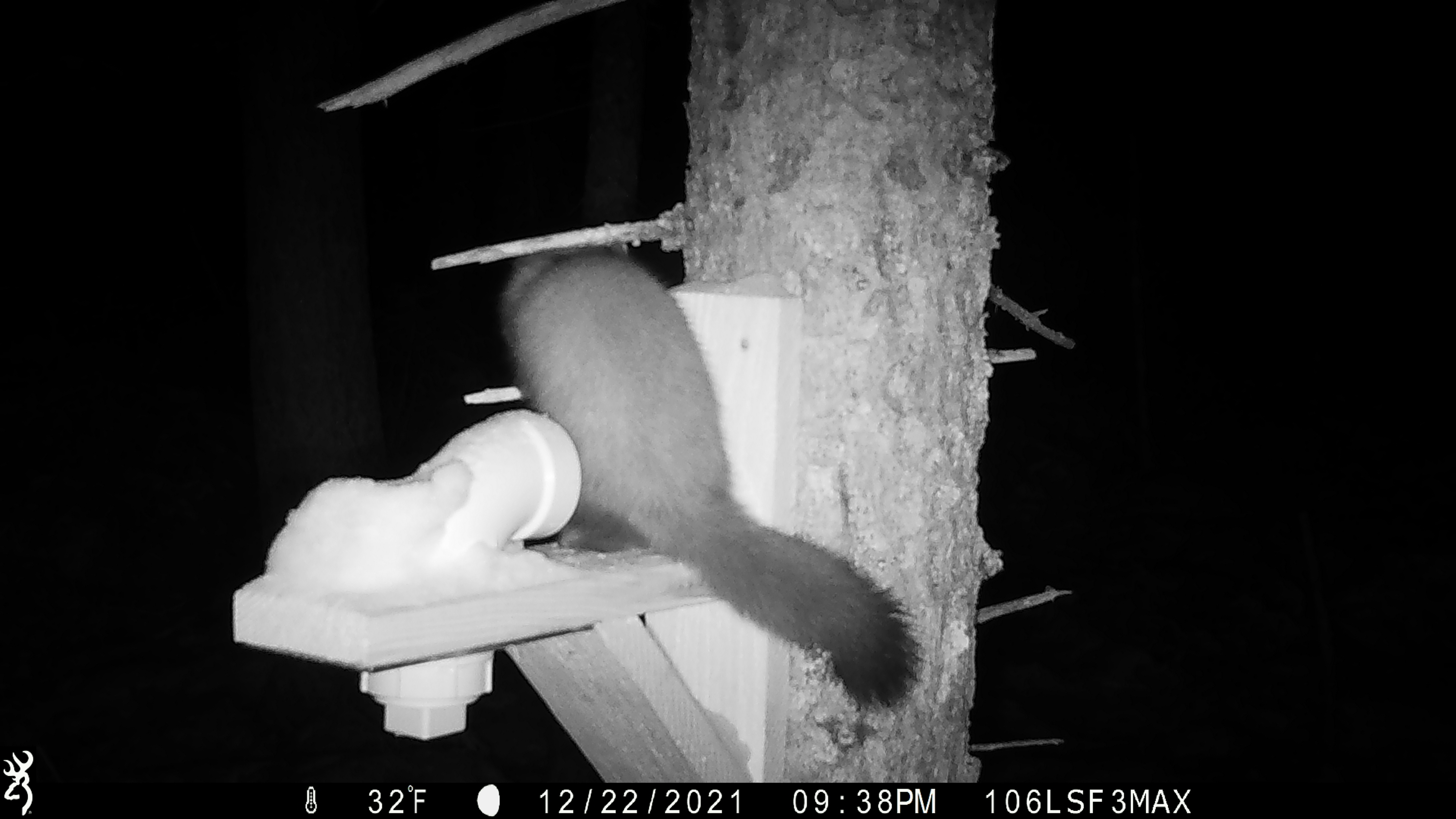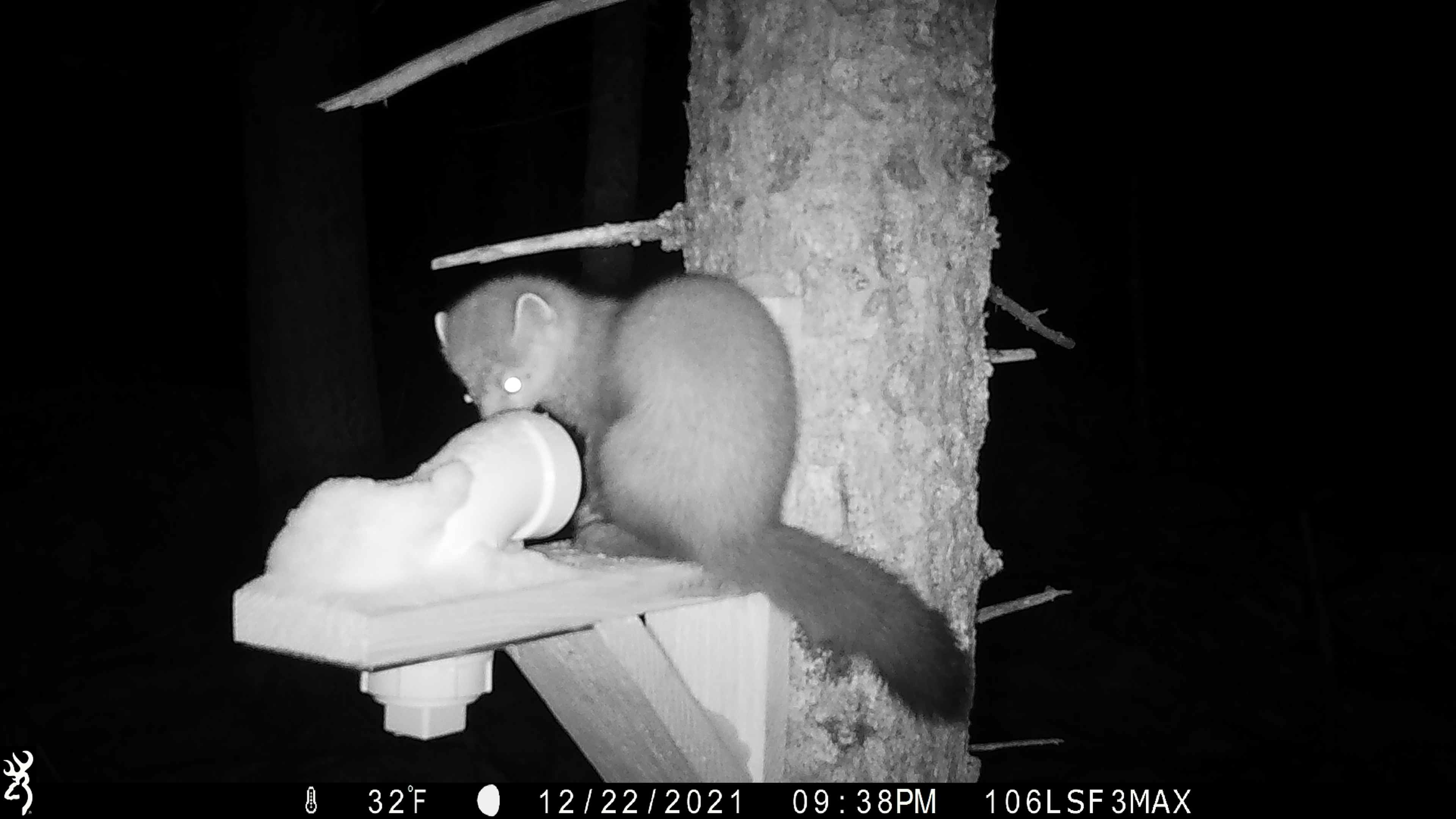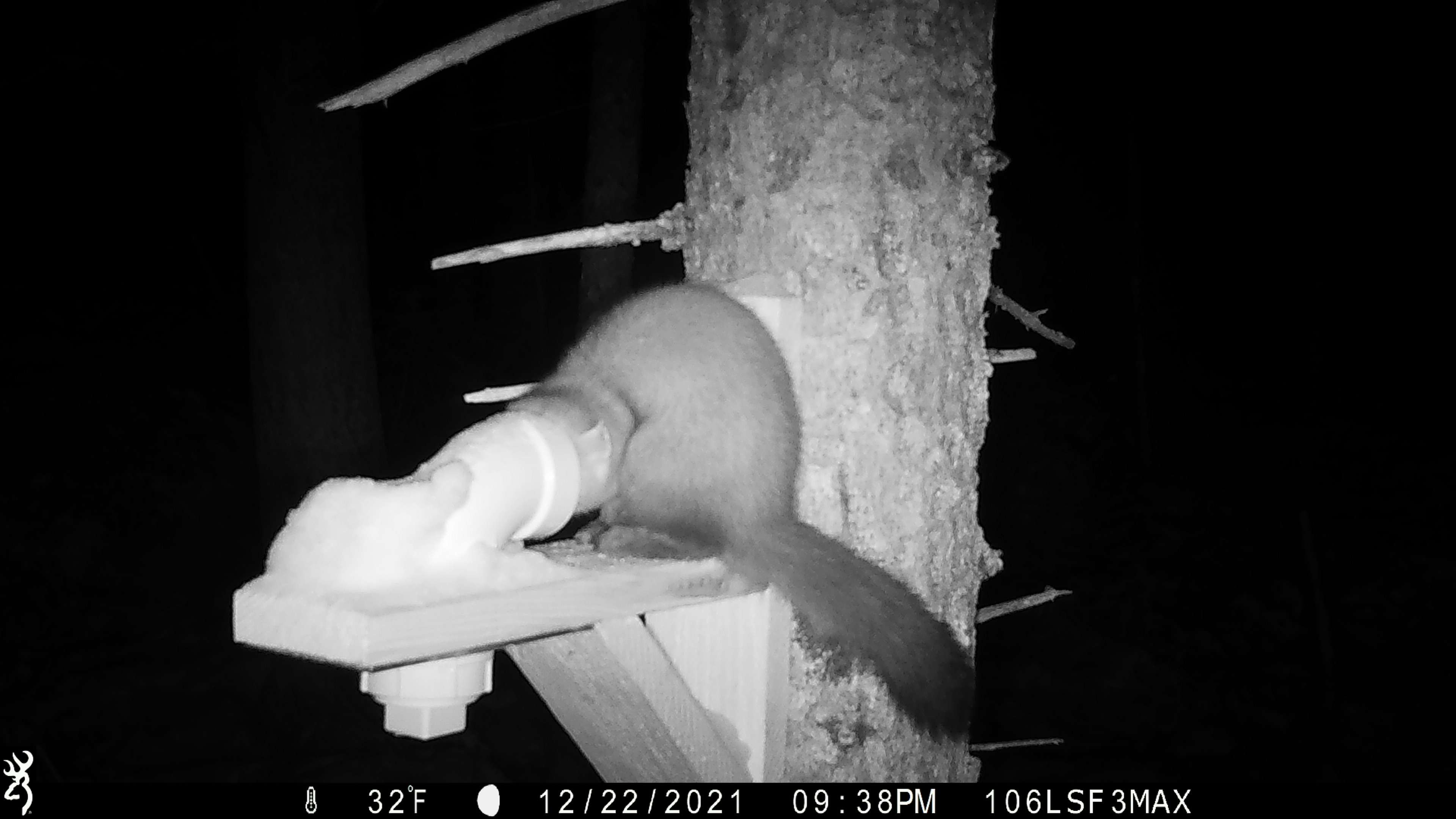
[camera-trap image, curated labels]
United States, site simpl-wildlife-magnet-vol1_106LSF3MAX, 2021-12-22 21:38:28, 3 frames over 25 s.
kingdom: Animalia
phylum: Chordata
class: Mammalia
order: Carnivora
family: Mustelidae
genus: Martes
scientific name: Martes americana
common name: american marten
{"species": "american marten (Martes americana)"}